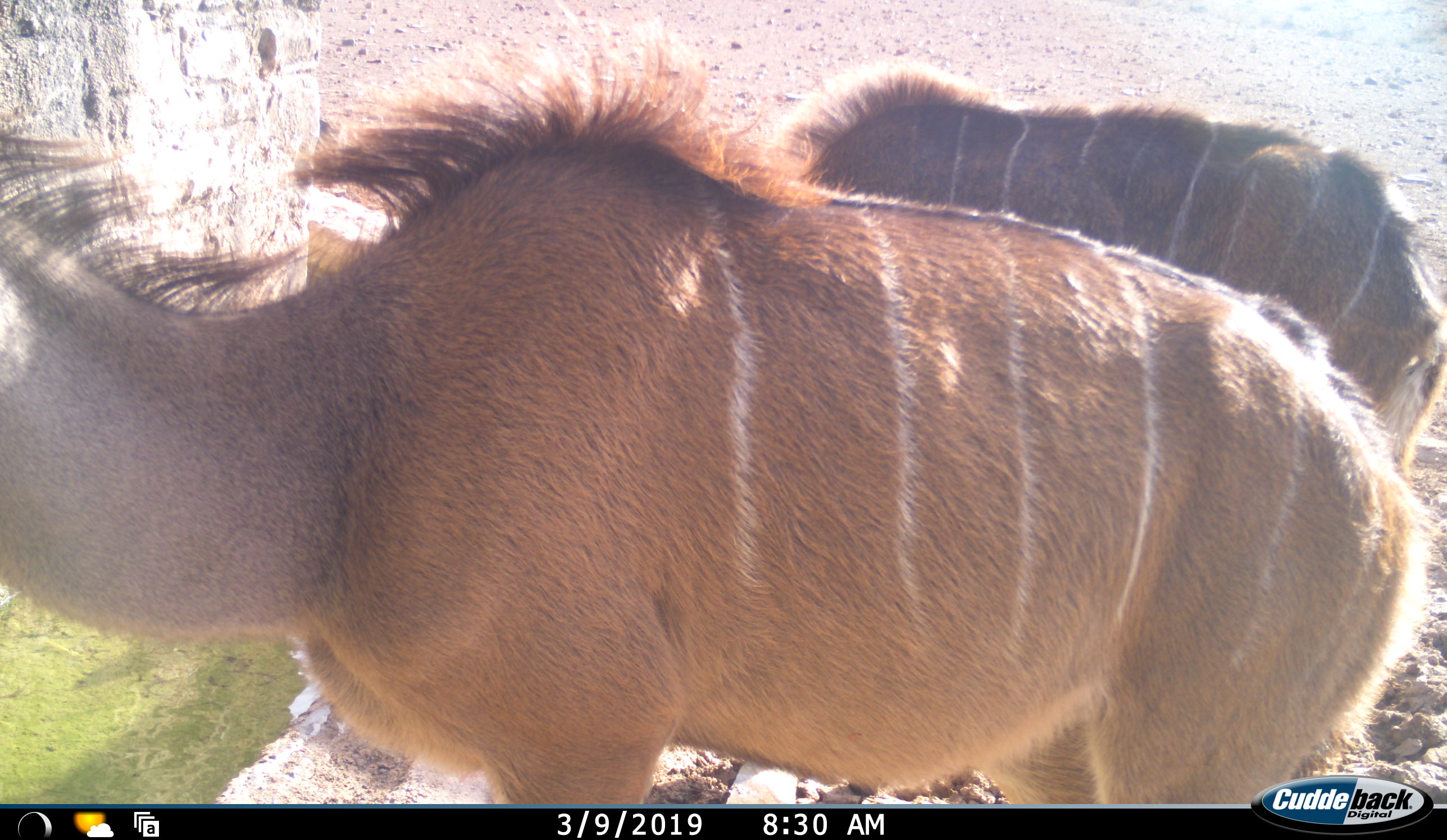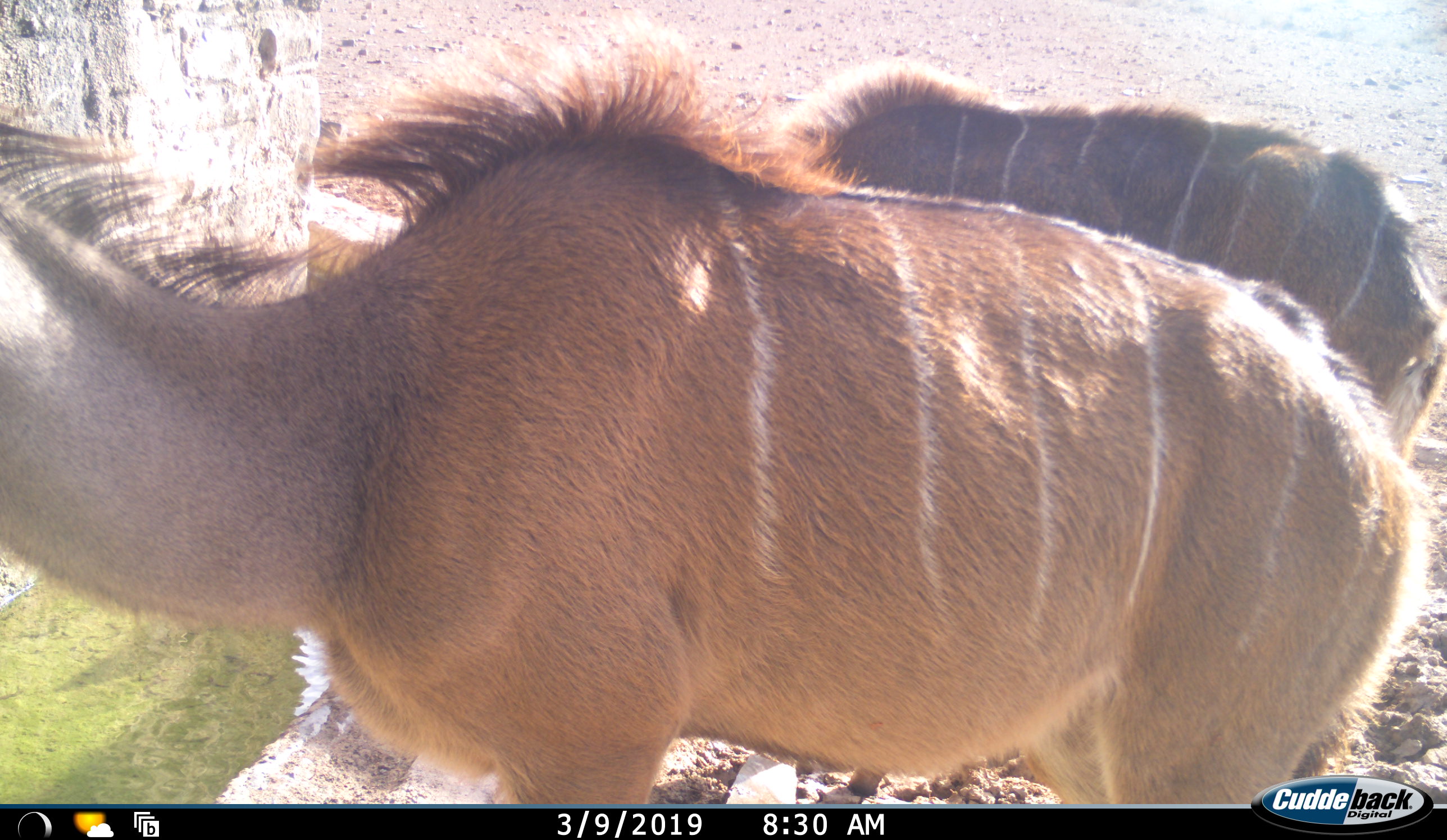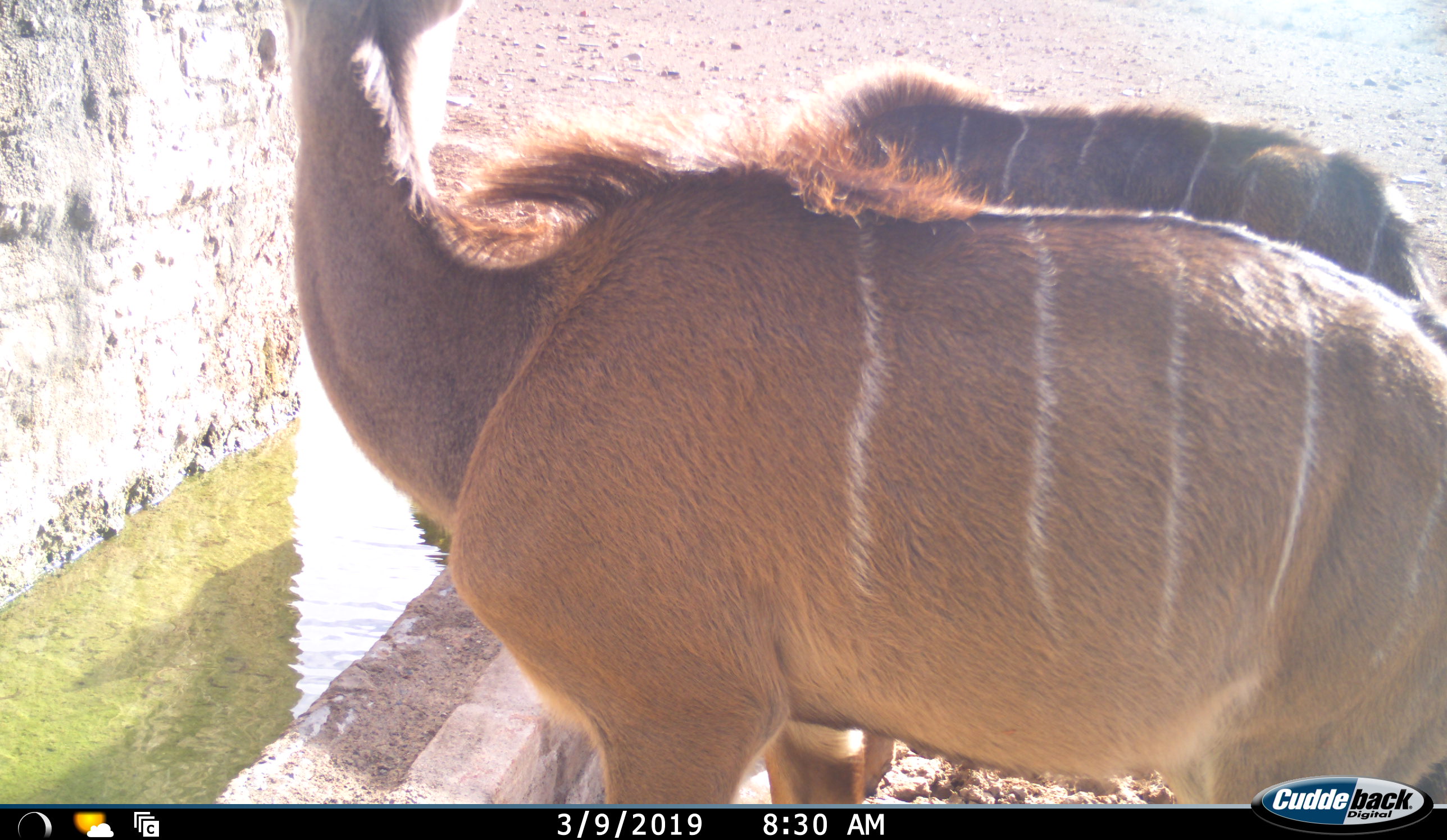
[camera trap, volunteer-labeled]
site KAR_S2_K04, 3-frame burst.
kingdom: Animalia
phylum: Chordata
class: Mammalia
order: Artiodactyla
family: Bovidae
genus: Tragelaphus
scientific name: Tragelaphus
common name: kudu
Kudu (Tragelaphus), count 2. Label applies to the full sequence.